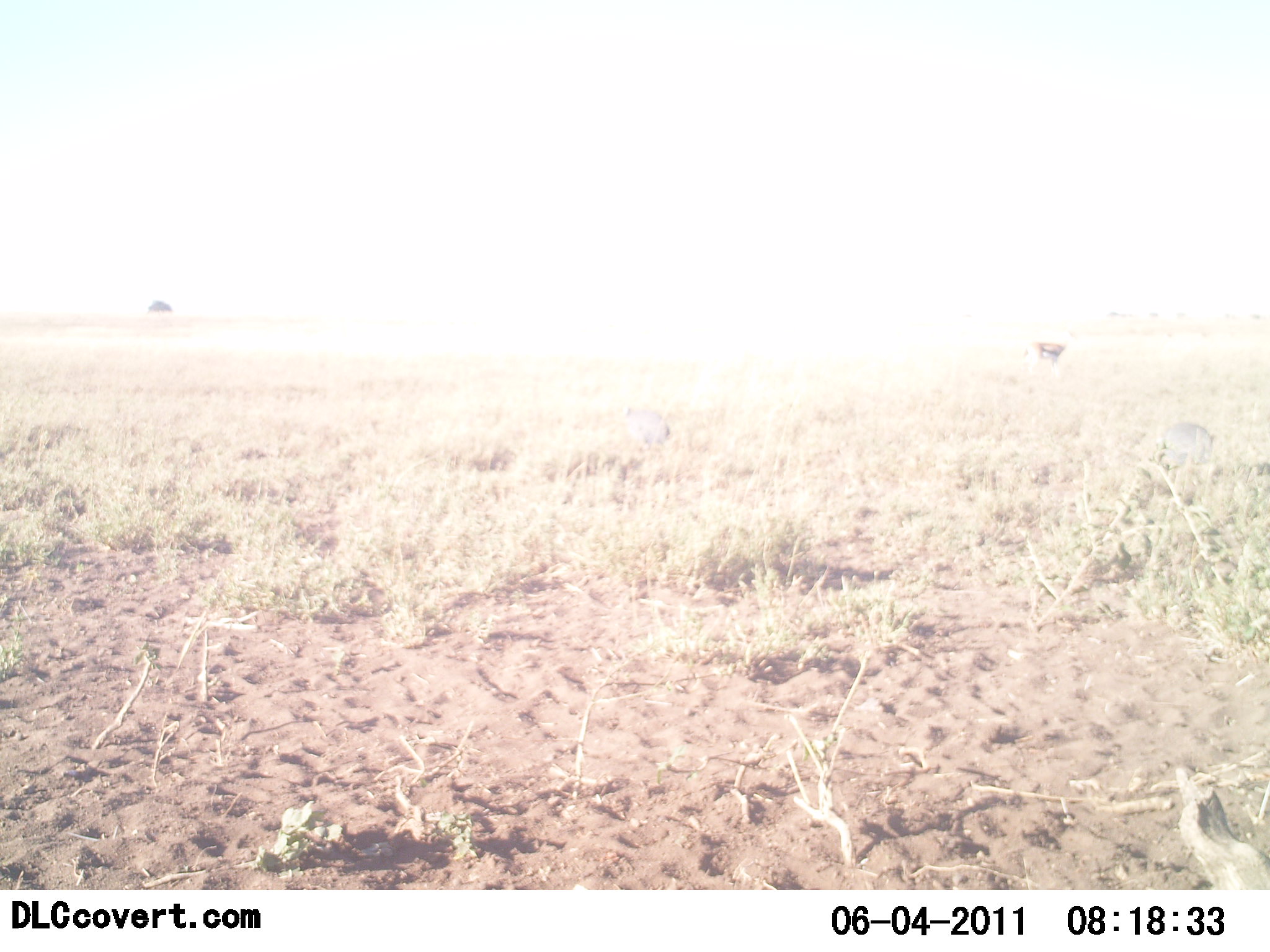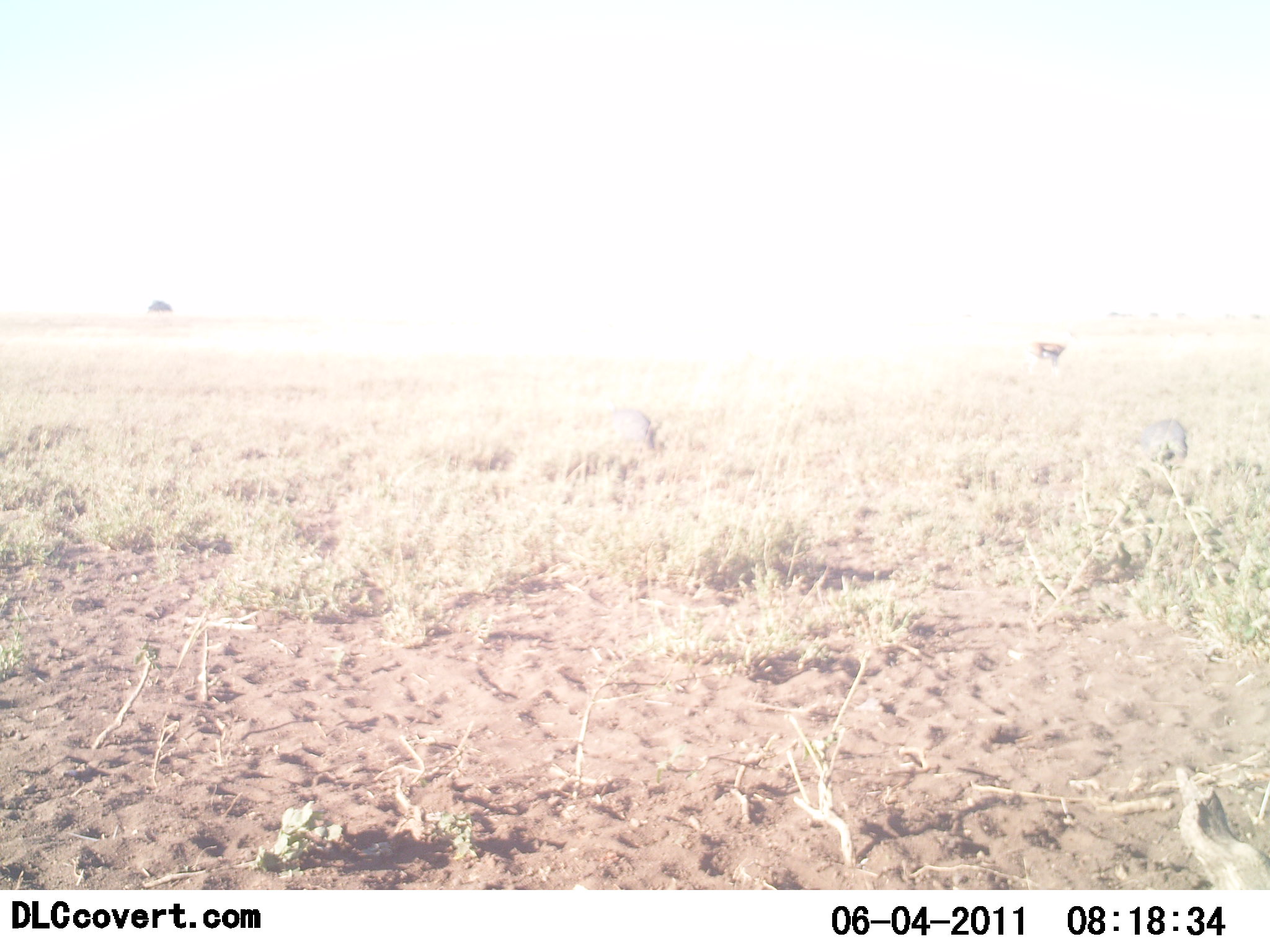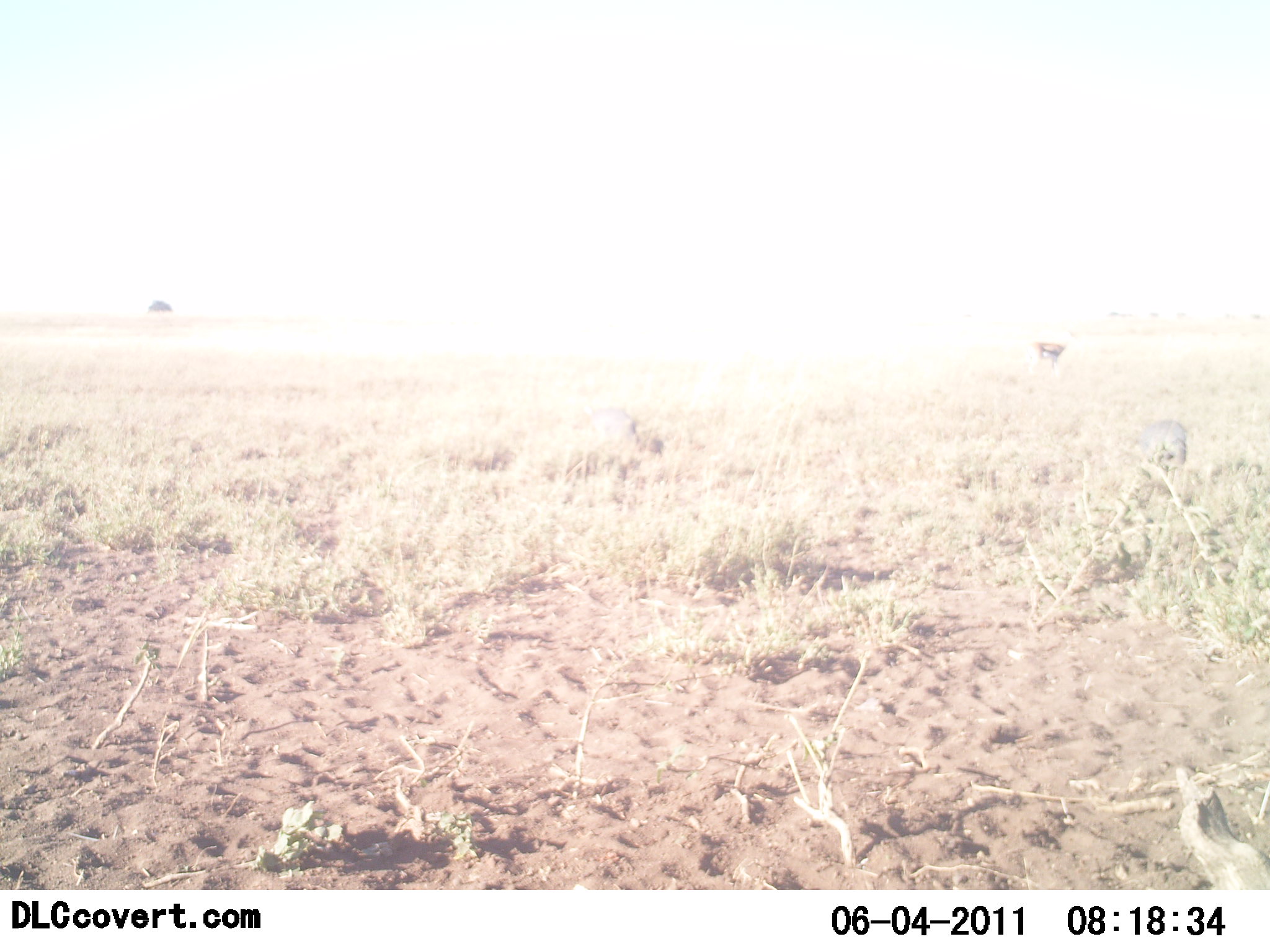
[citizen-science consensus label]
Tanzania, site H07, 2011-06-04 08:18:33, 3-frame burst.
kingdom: Animalia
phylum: Chordata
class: Mammalia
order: Tubulidentata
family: Orycteropodidae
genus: Orycteropus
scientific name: Orycteropus afer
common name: aardvark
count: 2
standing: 0%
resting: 0%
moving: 50%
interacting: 0%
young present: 0%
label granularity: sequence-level